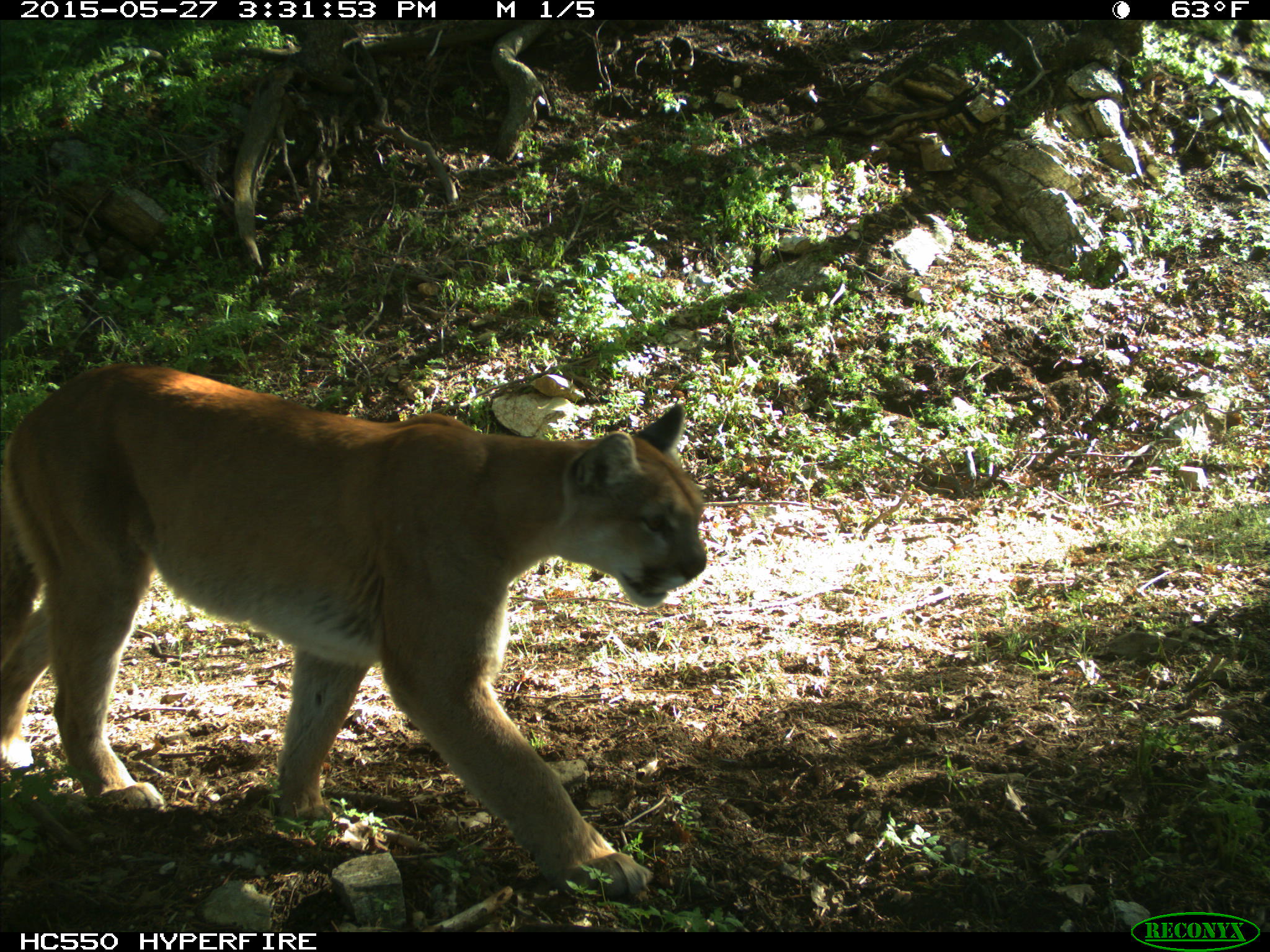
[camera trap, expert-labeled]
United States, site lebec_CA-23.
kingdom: Animalia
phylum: Chordata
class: Mammalia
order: Carnivora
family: Felidae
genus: Puma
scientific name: Puma concolor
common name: mountain lion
Puma concolor (mountain lion).